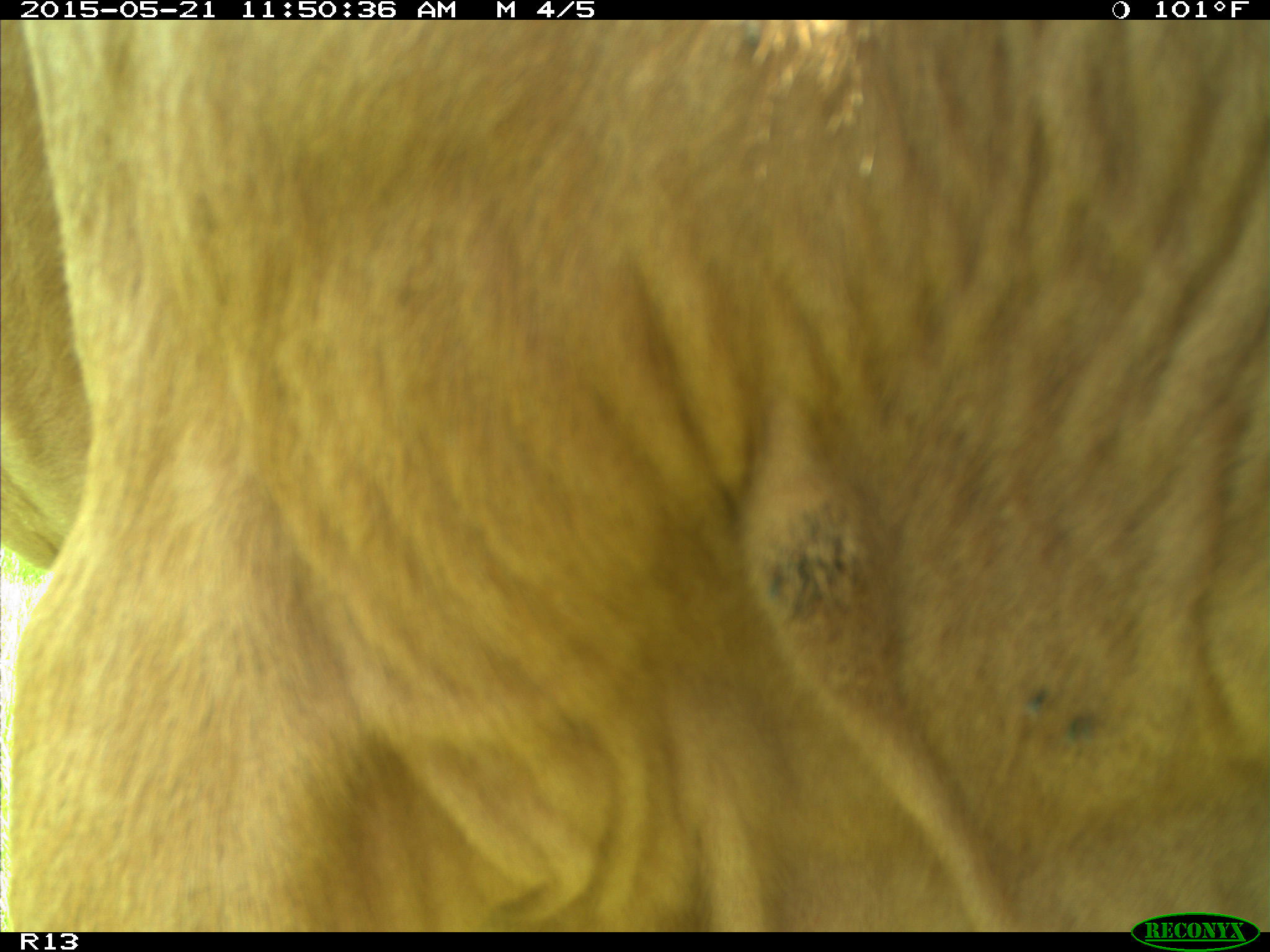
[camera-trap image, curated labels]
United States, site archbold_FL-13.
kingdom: Animalia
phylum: Chordata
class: Mammalia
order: Artiodactyla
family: Bovidae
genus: Bos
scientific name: Bos taurus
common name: domestic cow